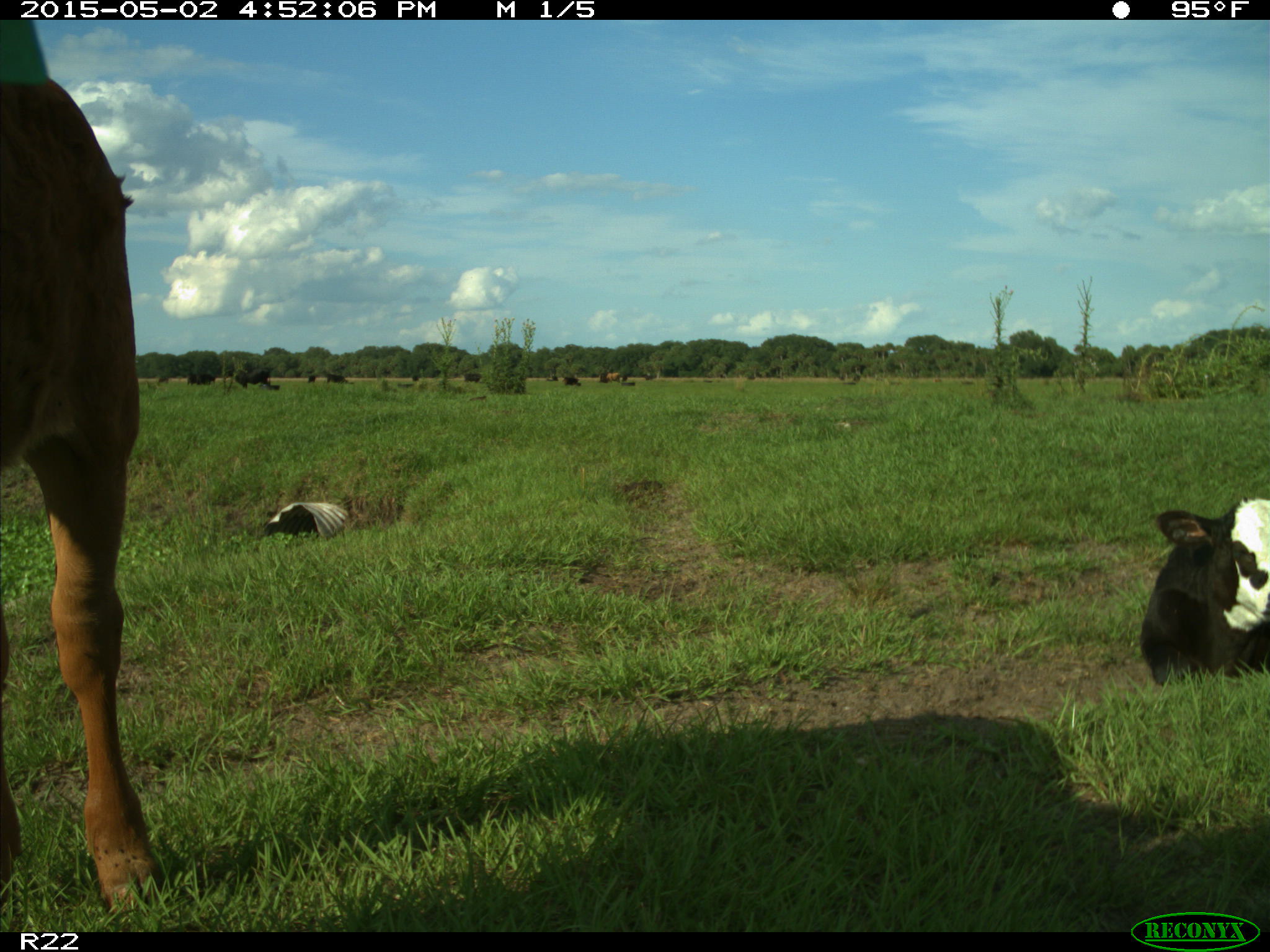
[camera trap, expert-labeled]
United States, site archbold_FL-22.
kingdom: Animalia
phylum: Chordata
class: Mammalia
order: Artiodactyla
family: Bovidae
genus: Bos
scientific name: Bos taurus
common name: domestic cow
Bos taurus (domestic cow).